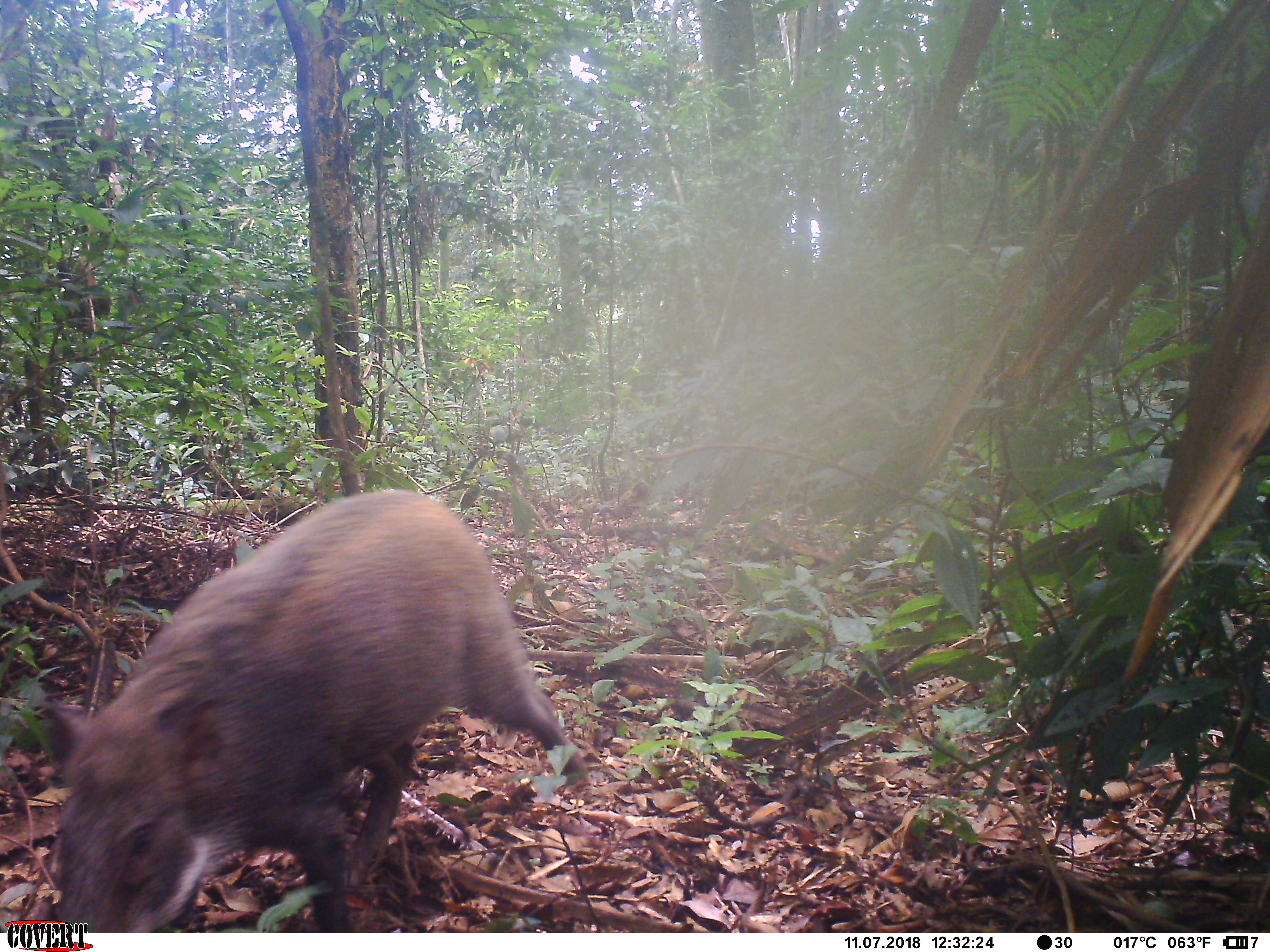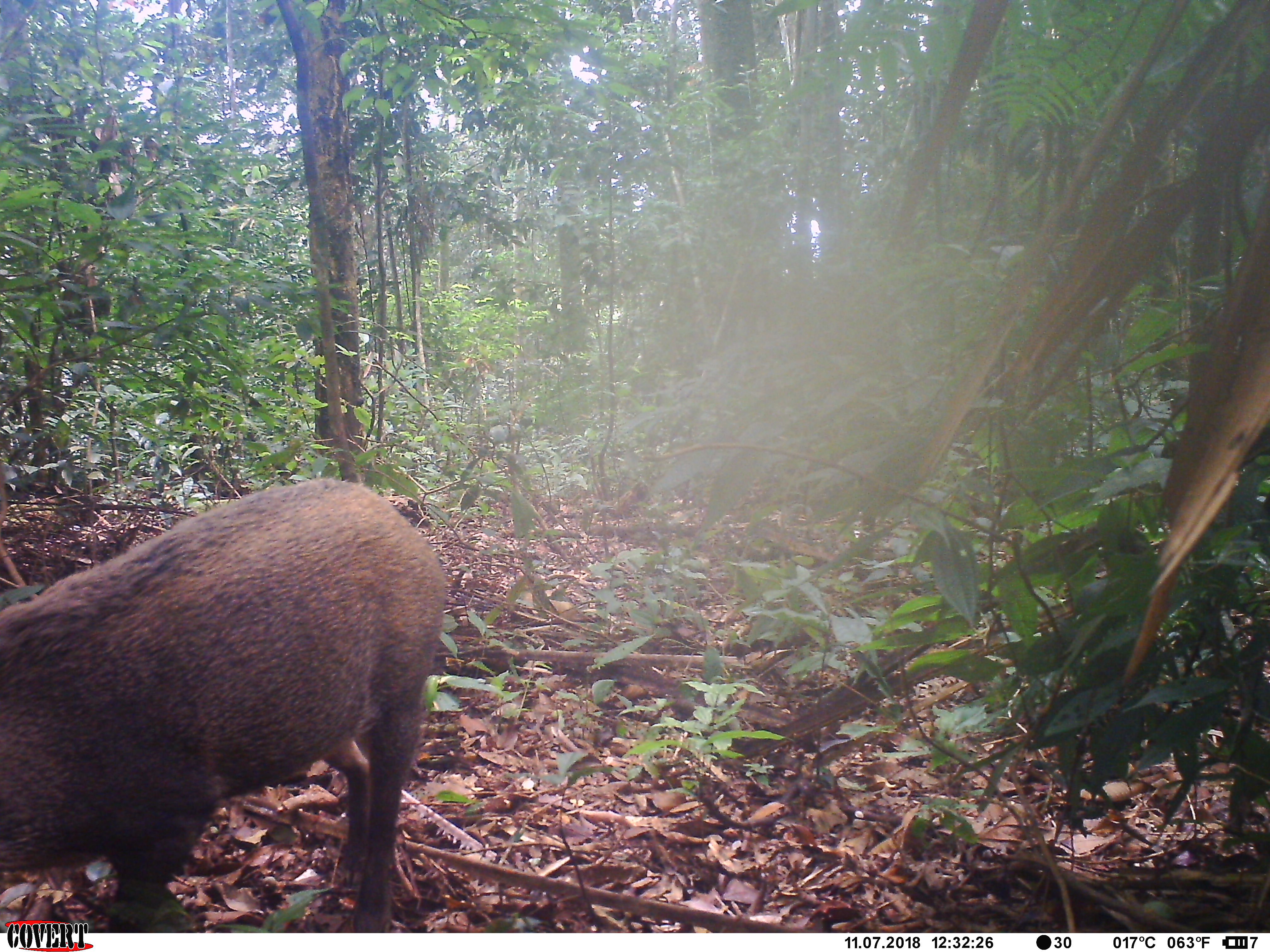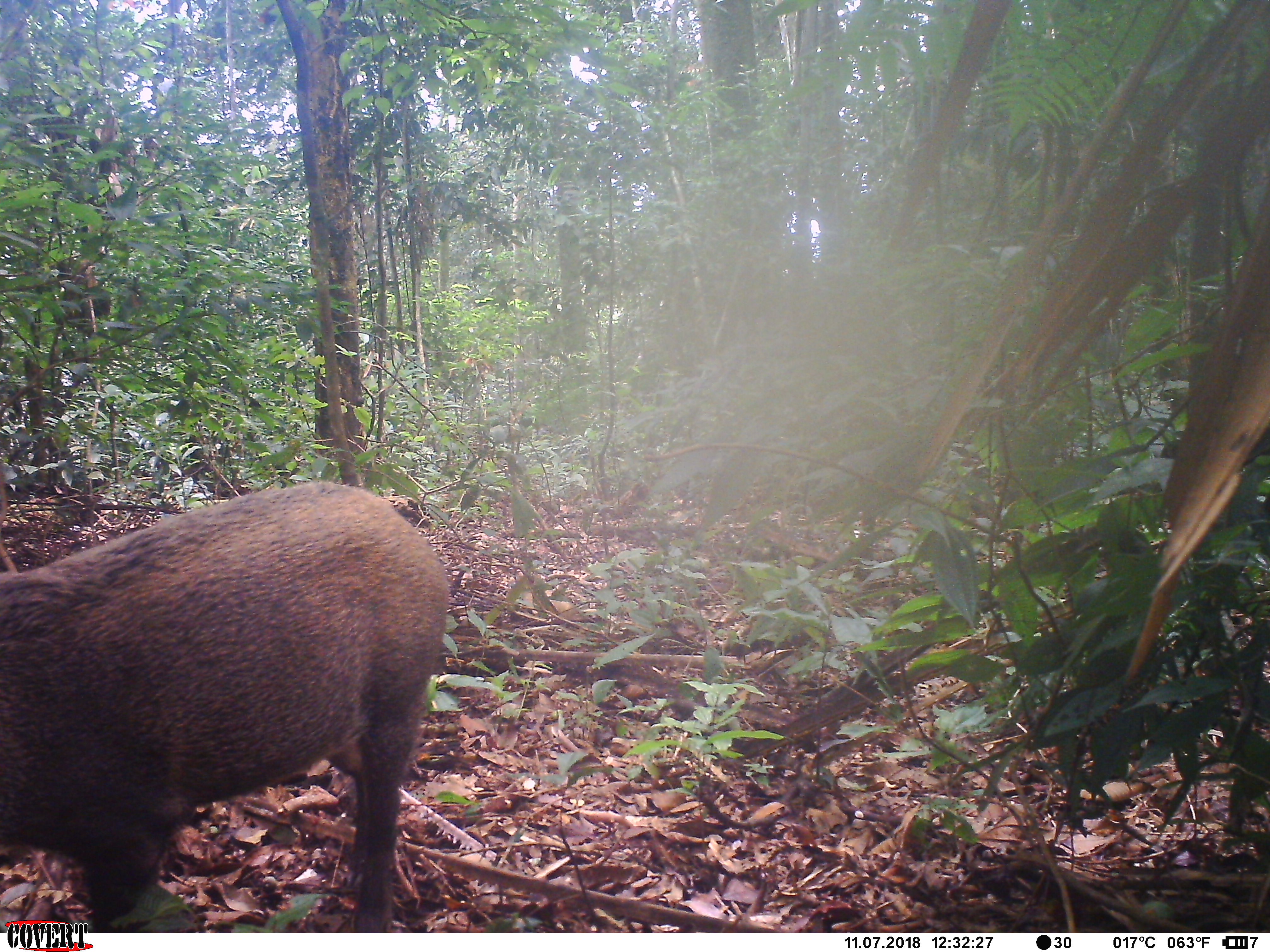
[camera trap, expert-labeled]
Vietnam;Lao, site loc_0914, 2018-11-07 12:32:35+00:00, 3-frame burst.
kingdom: Animalia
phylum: Chordata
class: Mammalia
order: Artiodactyla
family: Suidae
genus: Sus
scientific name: Sus scrofa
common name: eurasian wild pig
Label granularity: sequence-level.